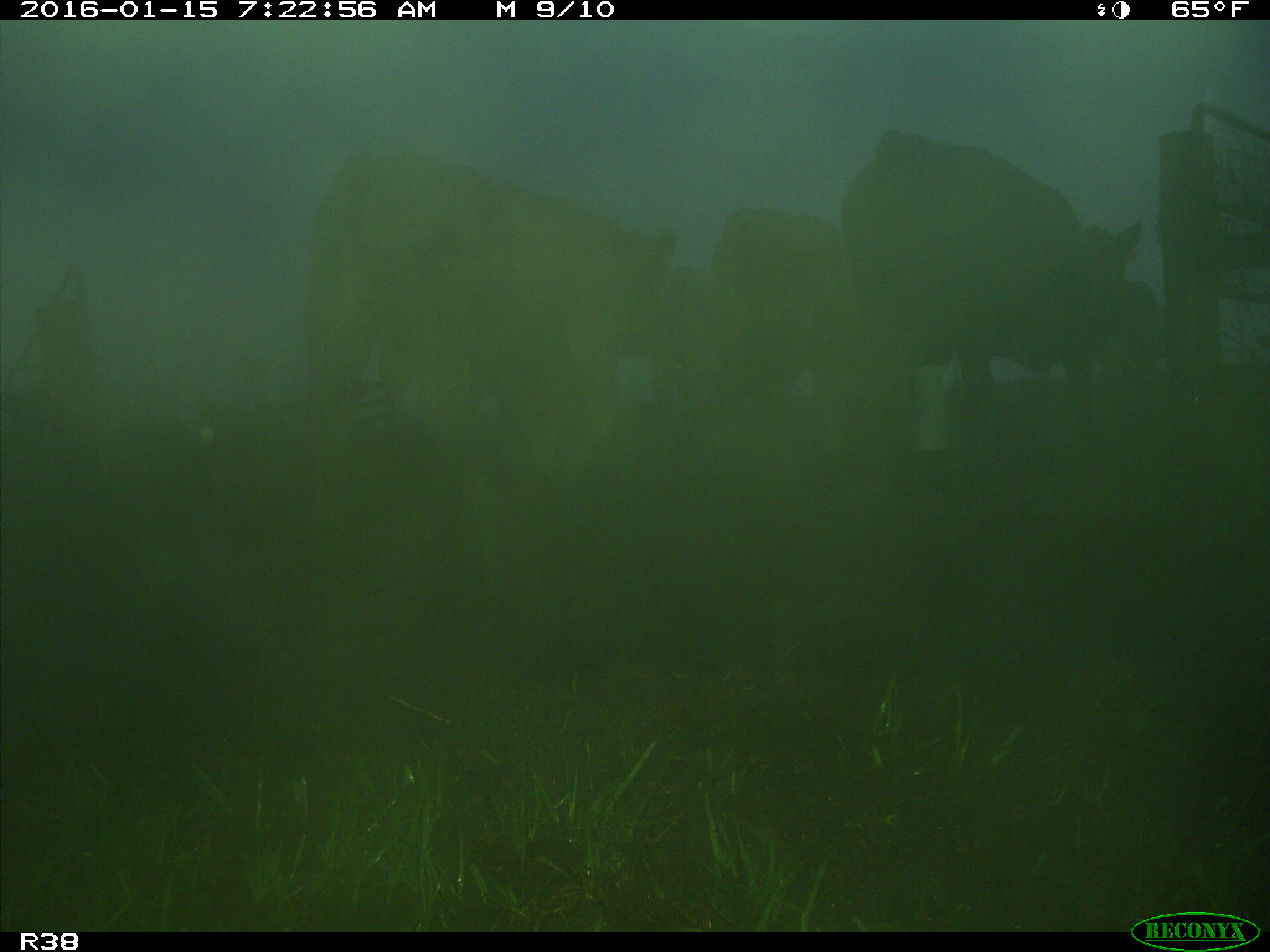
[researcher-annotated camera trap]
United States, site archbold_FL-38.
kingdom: Animalia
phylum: Chordata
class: Mammalia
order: Artiodactyla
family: Bovidae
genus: Bos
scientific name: Bos taurus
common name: domestic cow